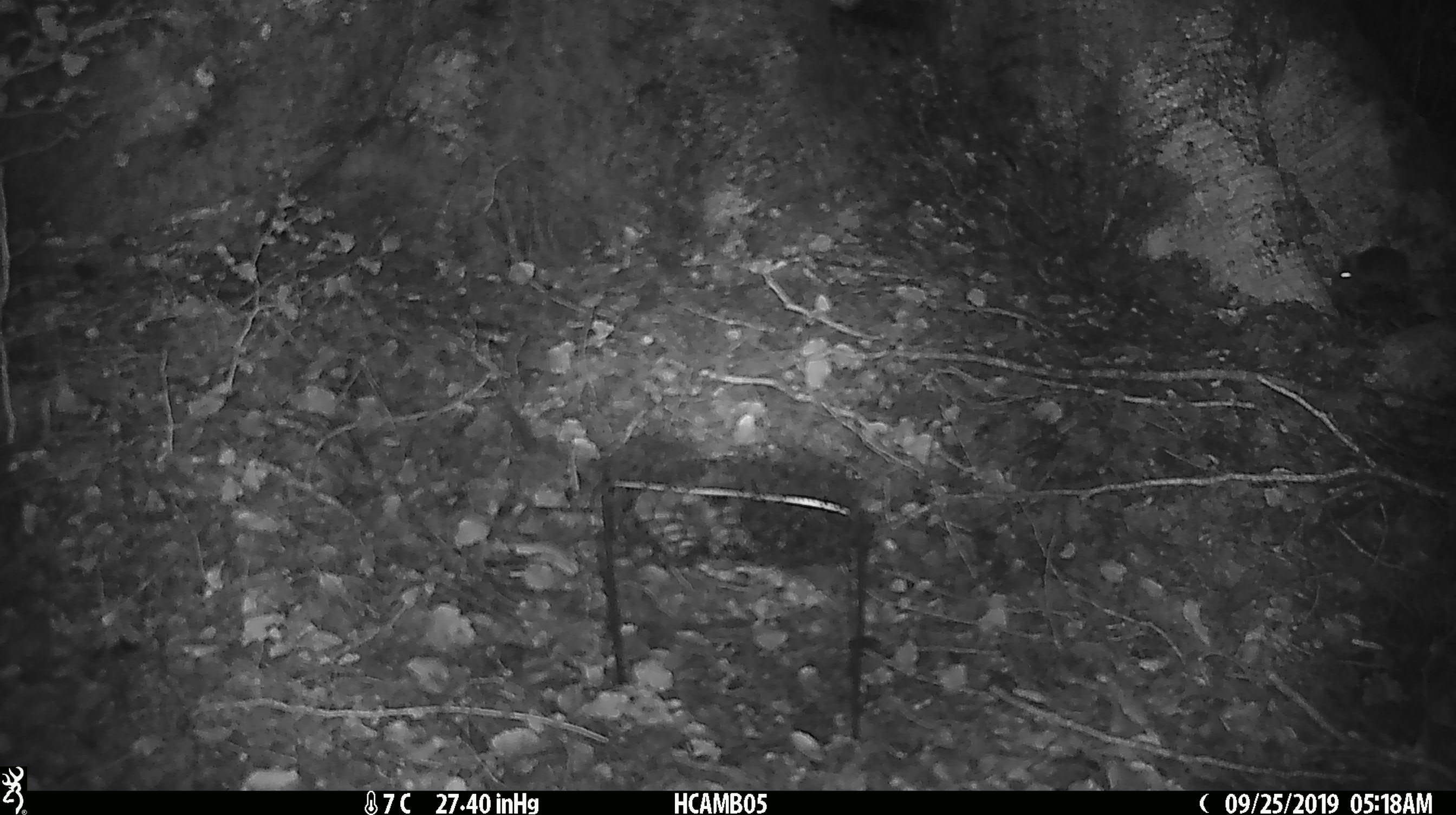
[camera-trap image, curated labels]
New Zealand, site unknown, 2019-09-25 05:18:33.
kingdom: Animalia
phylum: Chordata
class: Mammalia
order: Rodentia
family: Muridae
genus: Mus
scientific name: Mus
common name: mouse